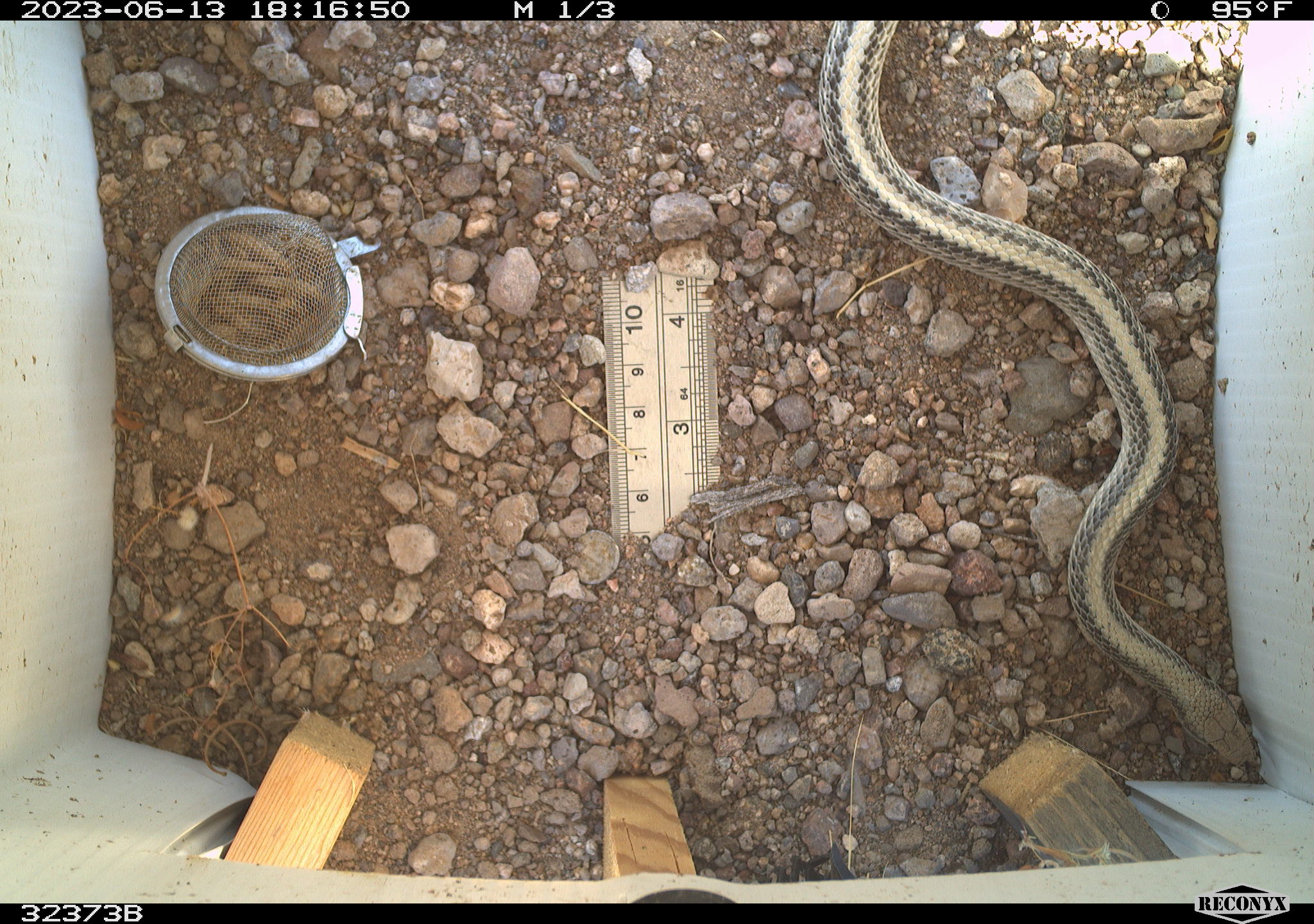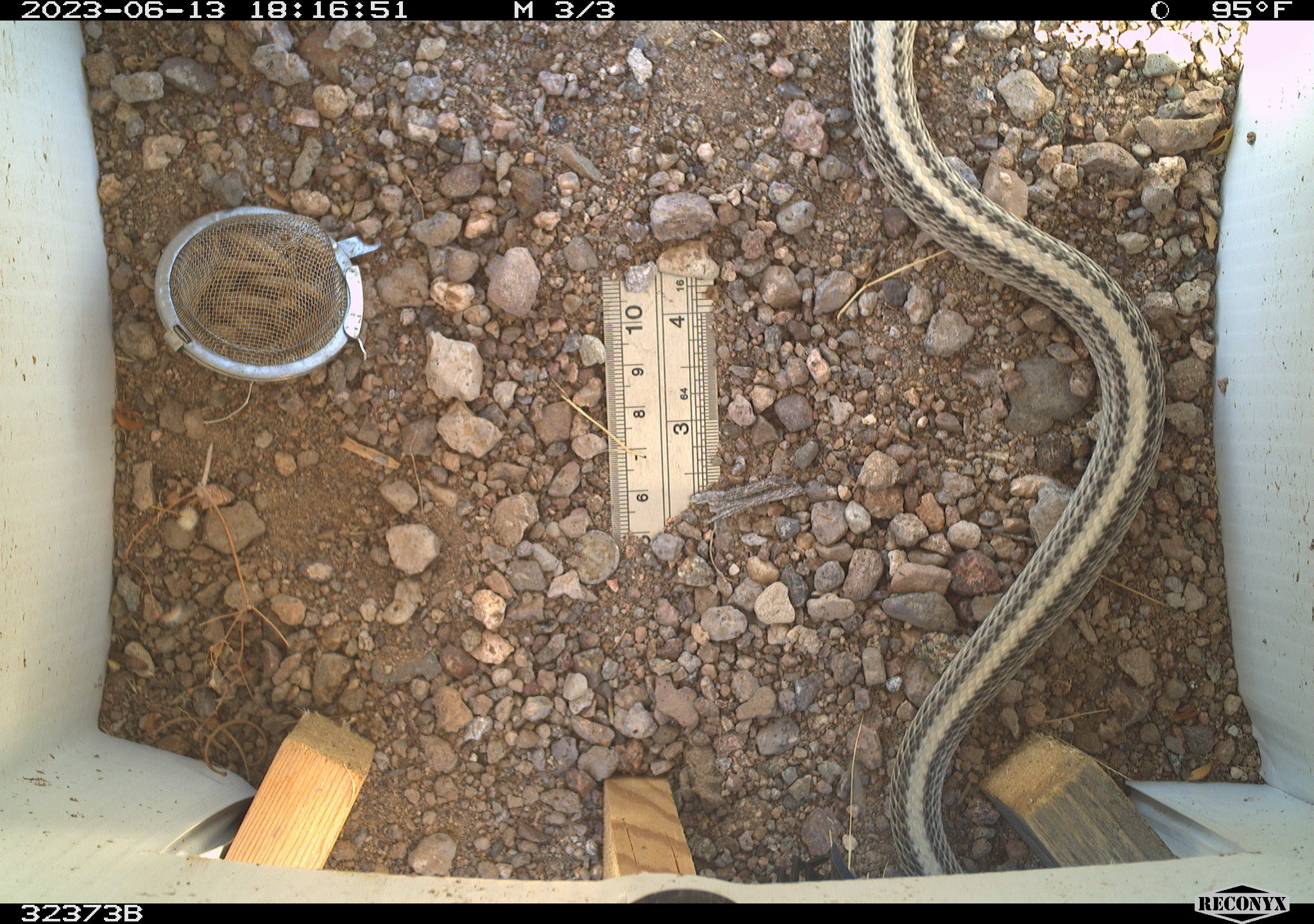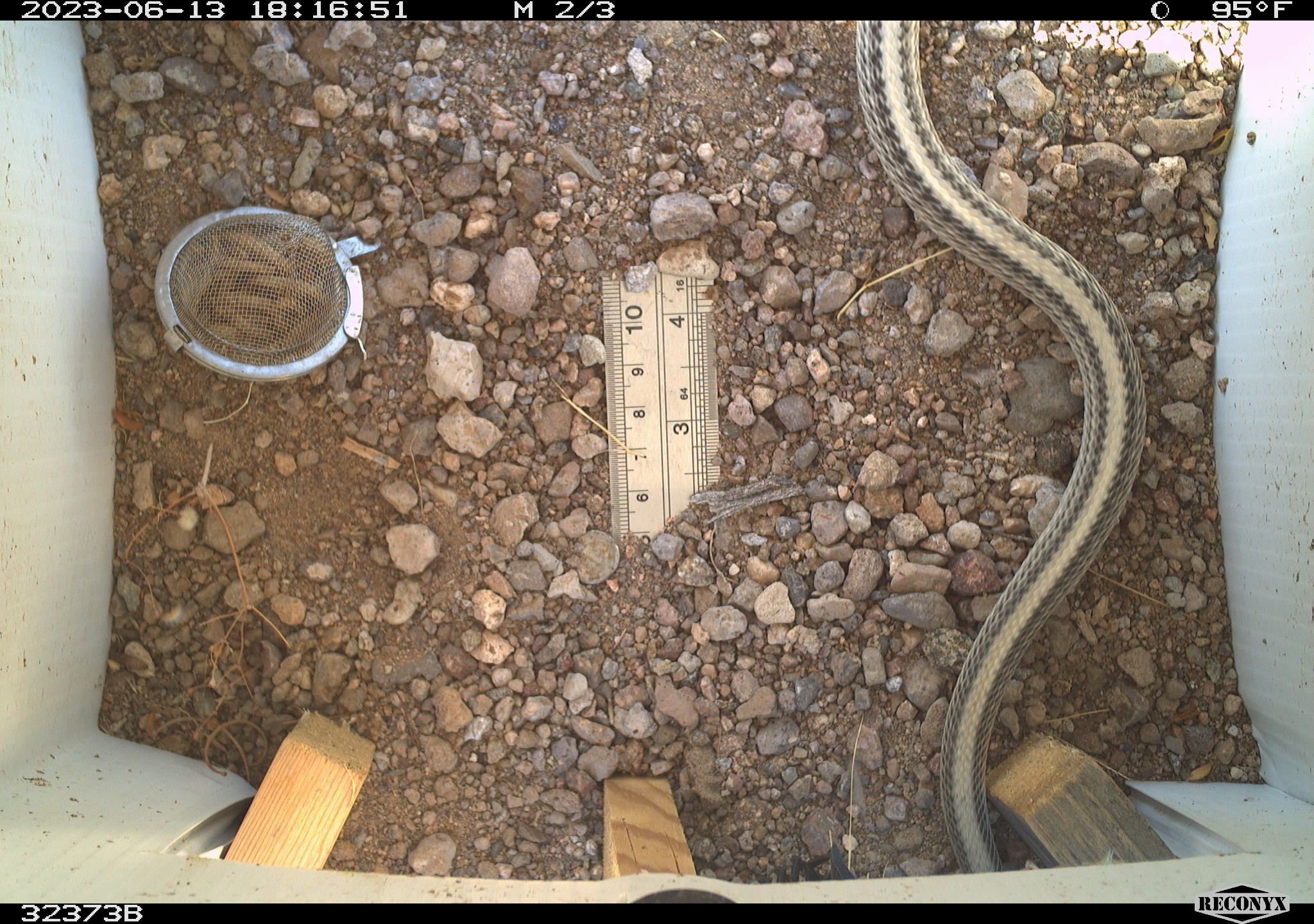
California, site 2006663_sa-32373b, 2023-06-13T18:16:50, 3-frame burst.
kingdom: Animalia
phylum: Chordata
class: Reptilia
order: Squamata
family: Colubridae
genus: Salvadora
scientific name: Salvadora hexalepis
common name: western patch-nosed snake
Western patch-nosed snake (Salvadora hexalepis).